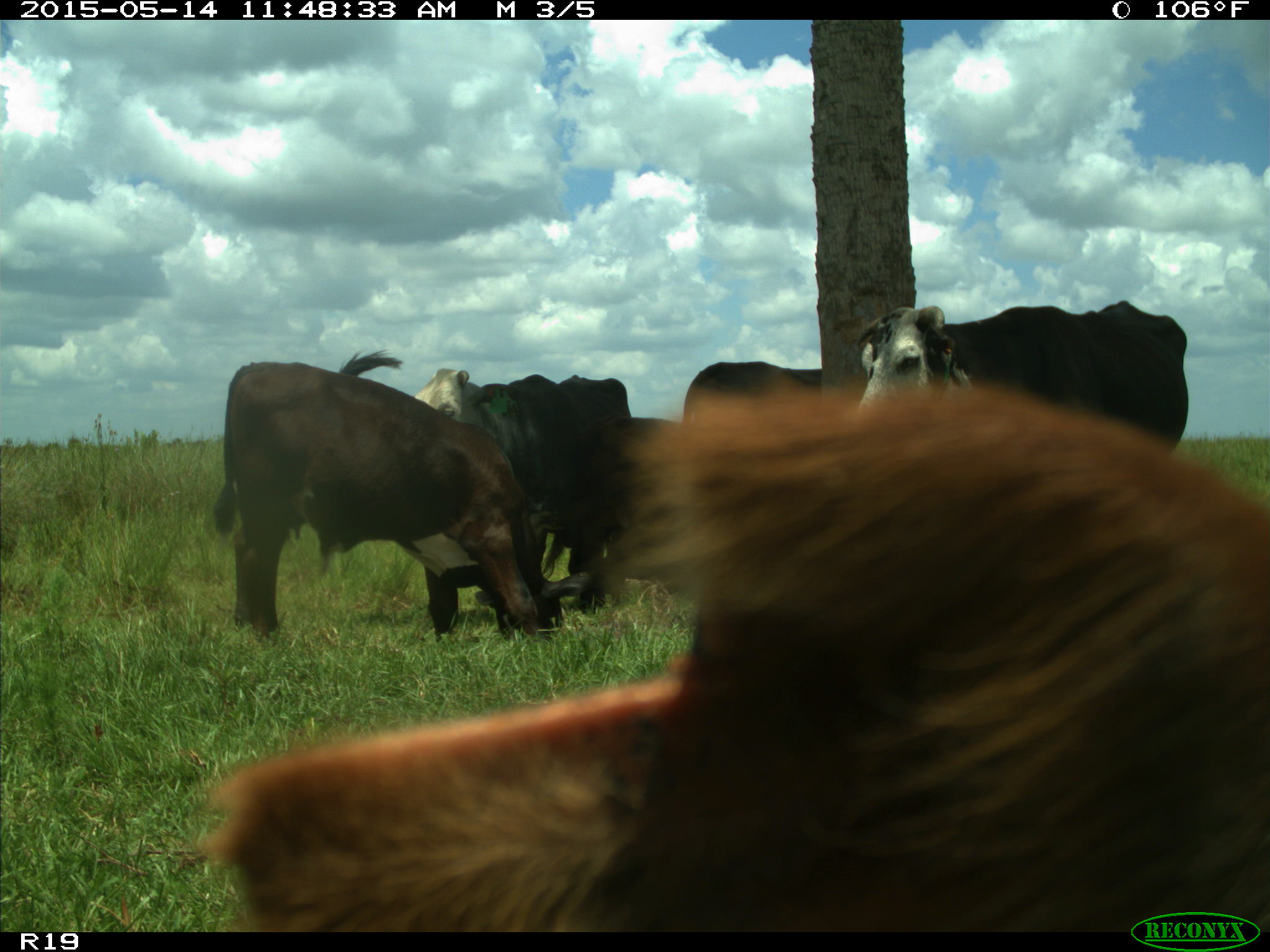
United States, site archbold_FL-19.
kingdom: Animalia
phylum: Chordata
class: Mammalia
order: Artiodactyla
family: Bovidae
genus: Bos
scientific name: Bos taurus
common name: domestic cow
Bos taurus (domestic cow).